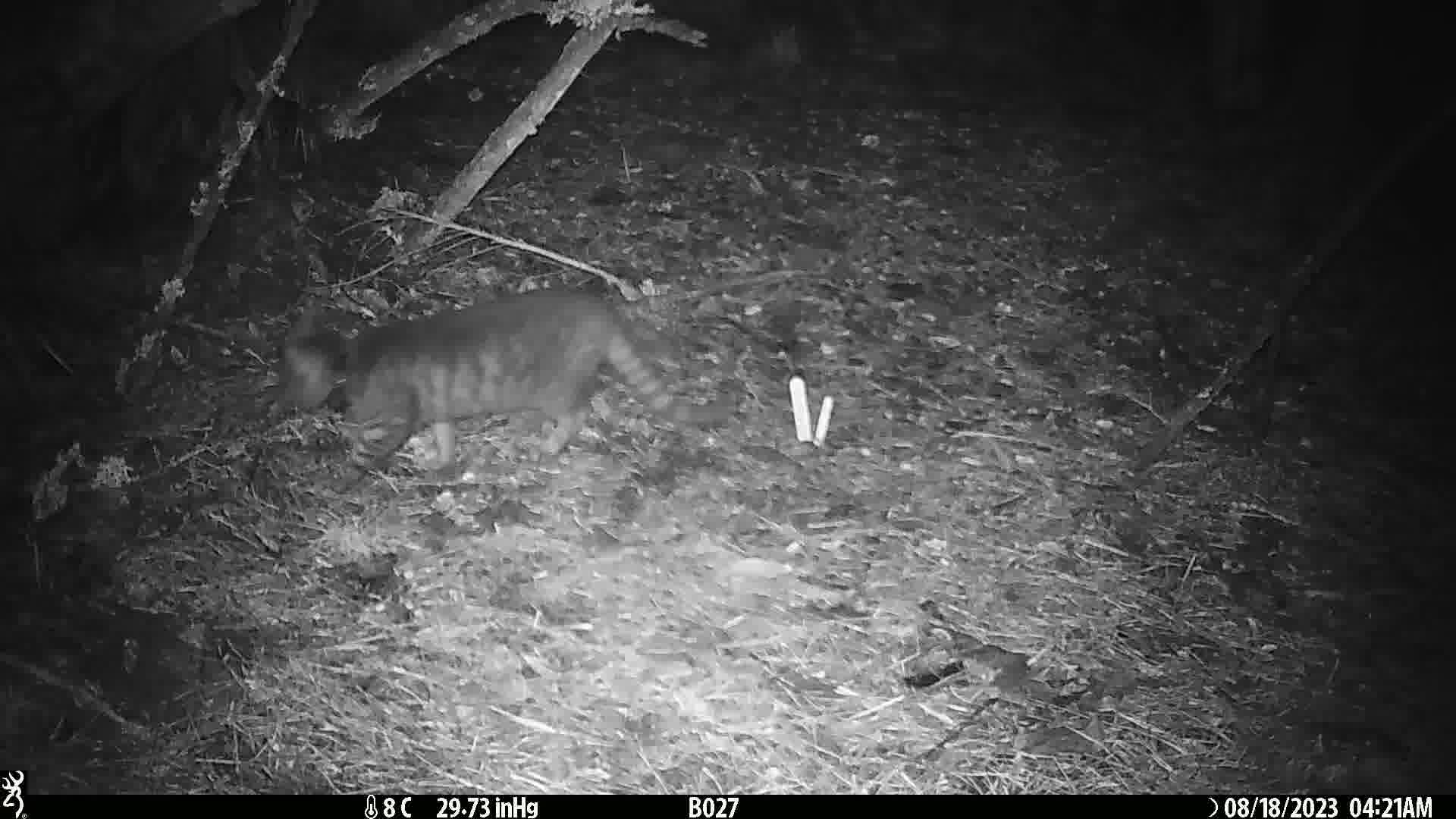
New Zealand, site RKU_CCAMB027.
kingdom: Animalia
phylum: Chordata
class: Mammalia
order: Carnivora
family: Felidae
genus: Felis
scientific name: Felis catus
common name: domestic cat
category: cat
Cat (domestic cat) (Felis catus).